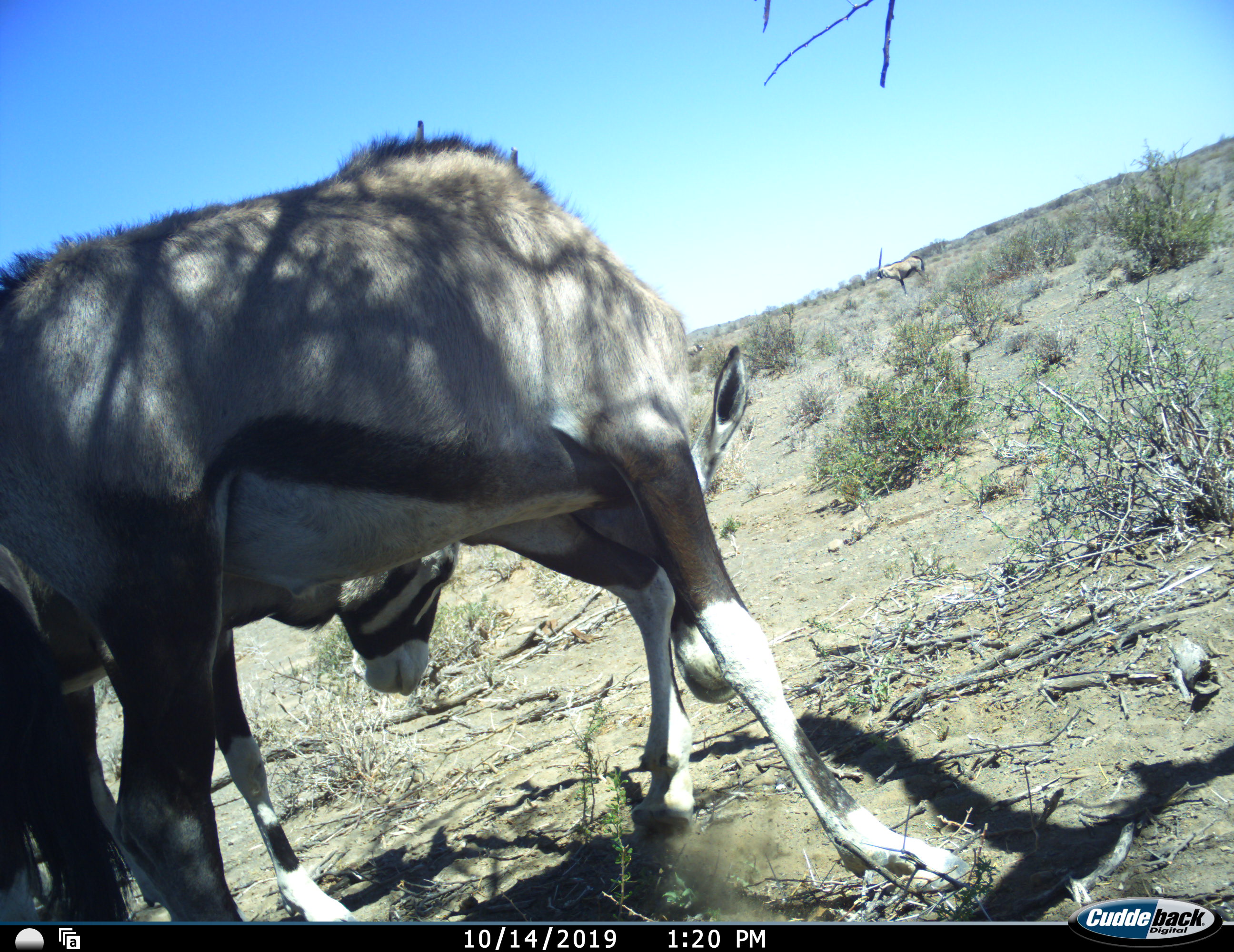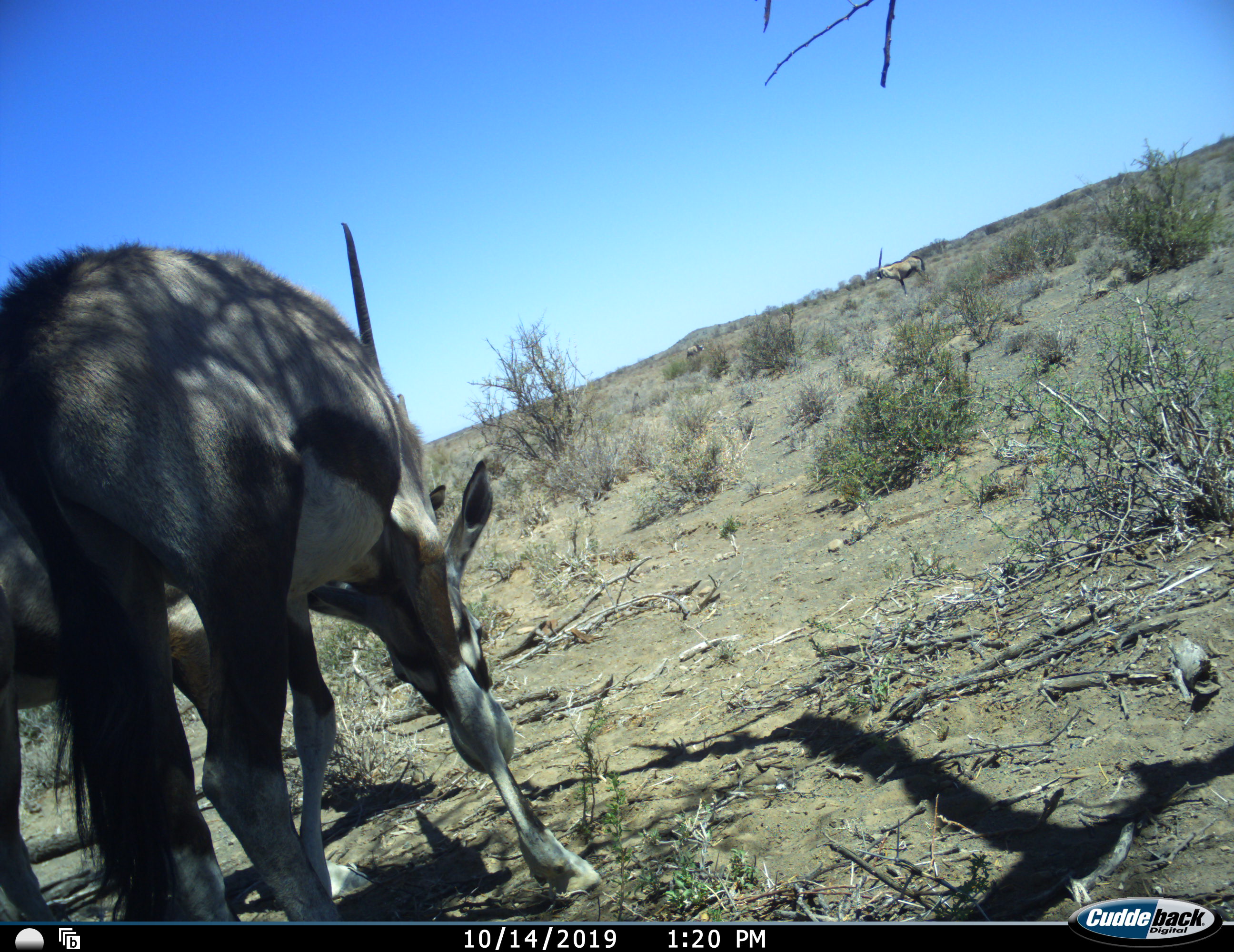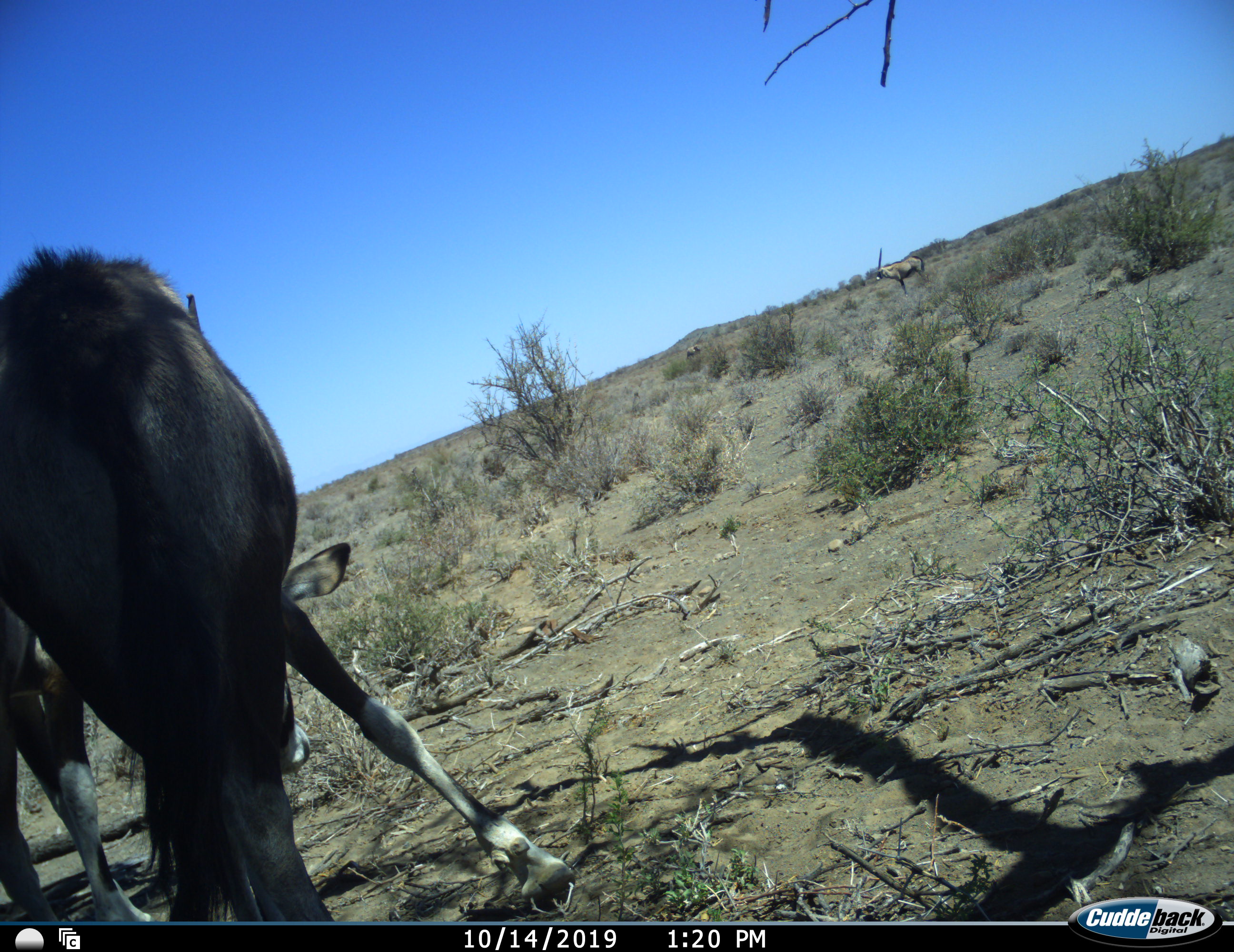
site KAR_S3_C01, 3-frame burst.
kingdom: Animalia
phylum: Chordata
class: Mammalia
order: Artiodactyla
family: Bovidae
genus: Oryx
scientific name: Oryx gazella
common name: gemsbok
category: oryx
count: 2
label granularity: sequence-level